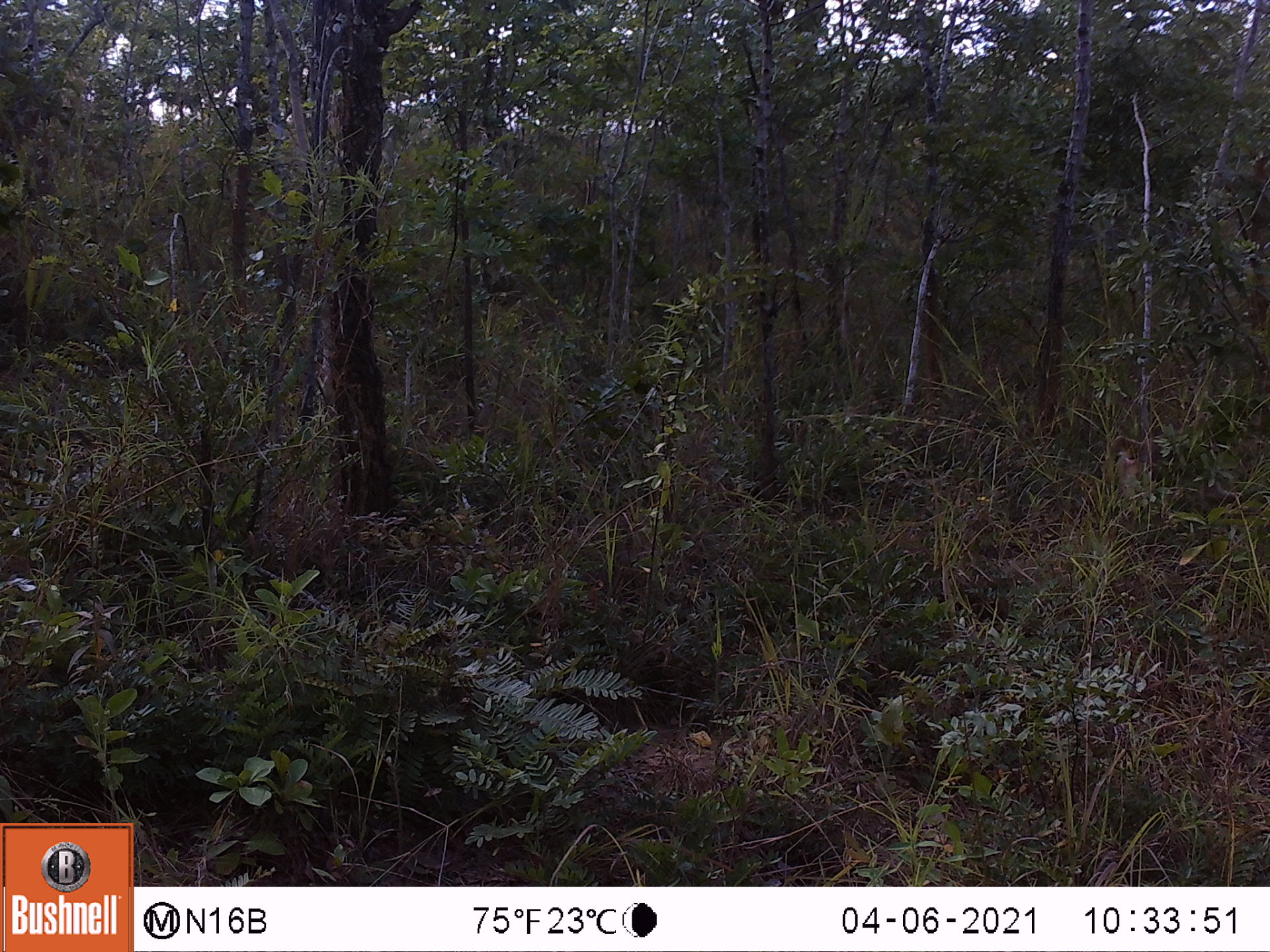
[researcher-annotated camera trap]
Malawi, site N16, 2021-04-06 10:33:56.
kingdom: Animalia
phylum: Chordata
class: Mammalia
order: Primates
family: Cercopithecidae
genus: Papio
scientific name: Papio cynocephalus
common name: yellow baboon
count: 1